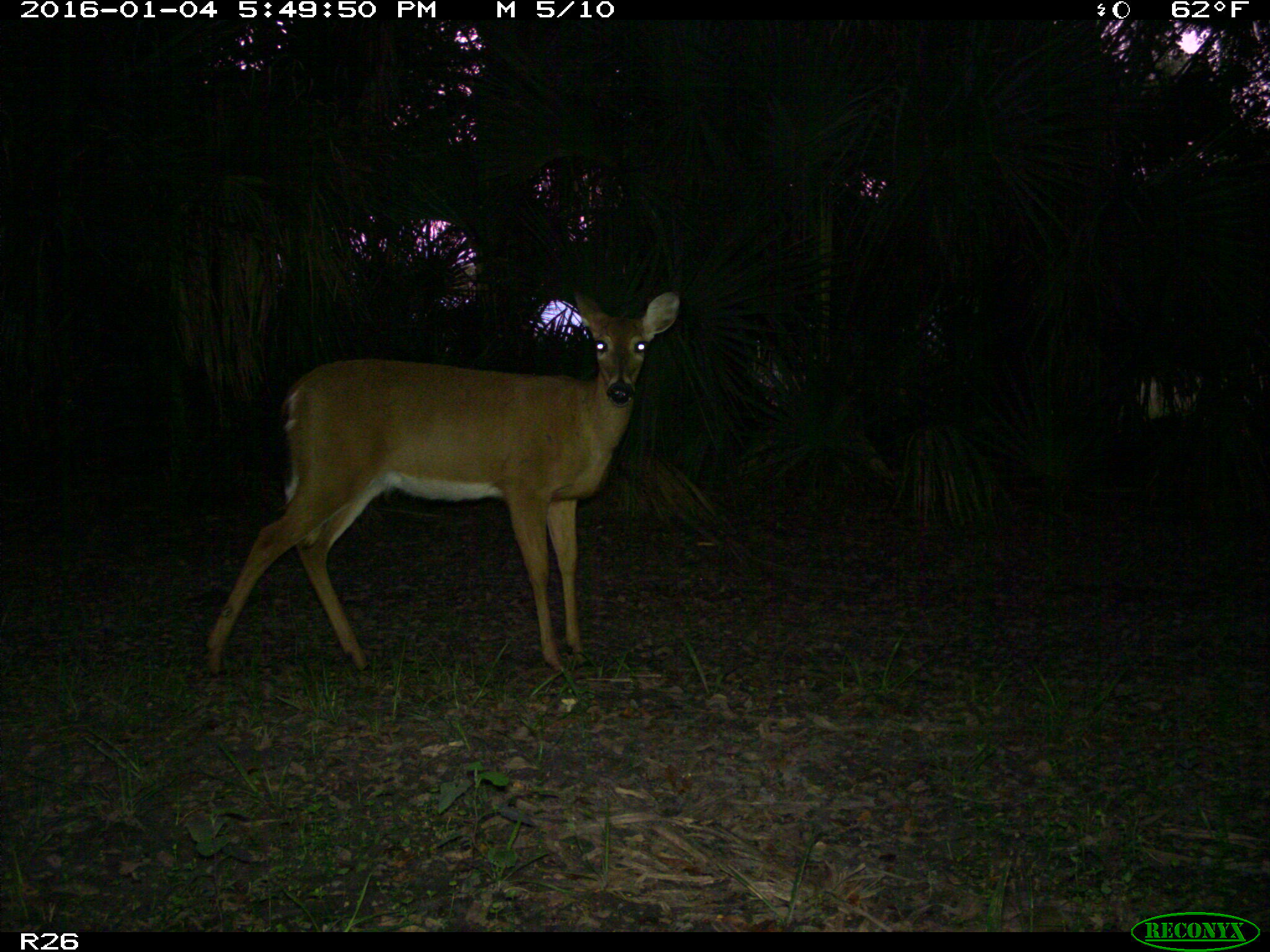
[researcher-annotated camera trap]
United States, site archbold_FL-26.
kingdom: Animalia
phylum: Chordata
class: Mammalia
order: Artiodactyla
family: Cervidae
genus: Odocoileus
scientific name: Odocoileus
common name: deer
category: unidentified deer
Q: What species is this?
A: Unidentified deer (deer) (Odocoileus).